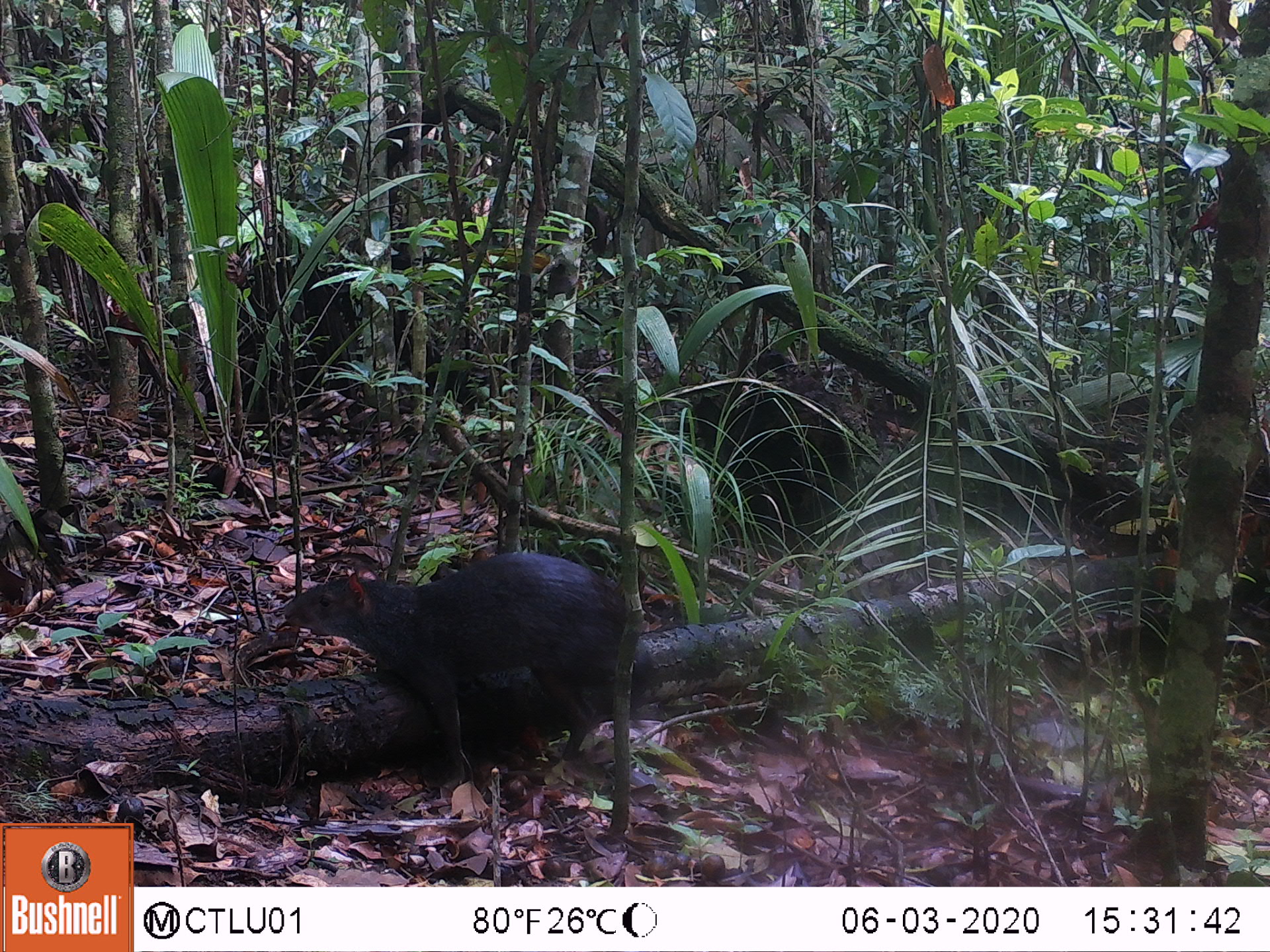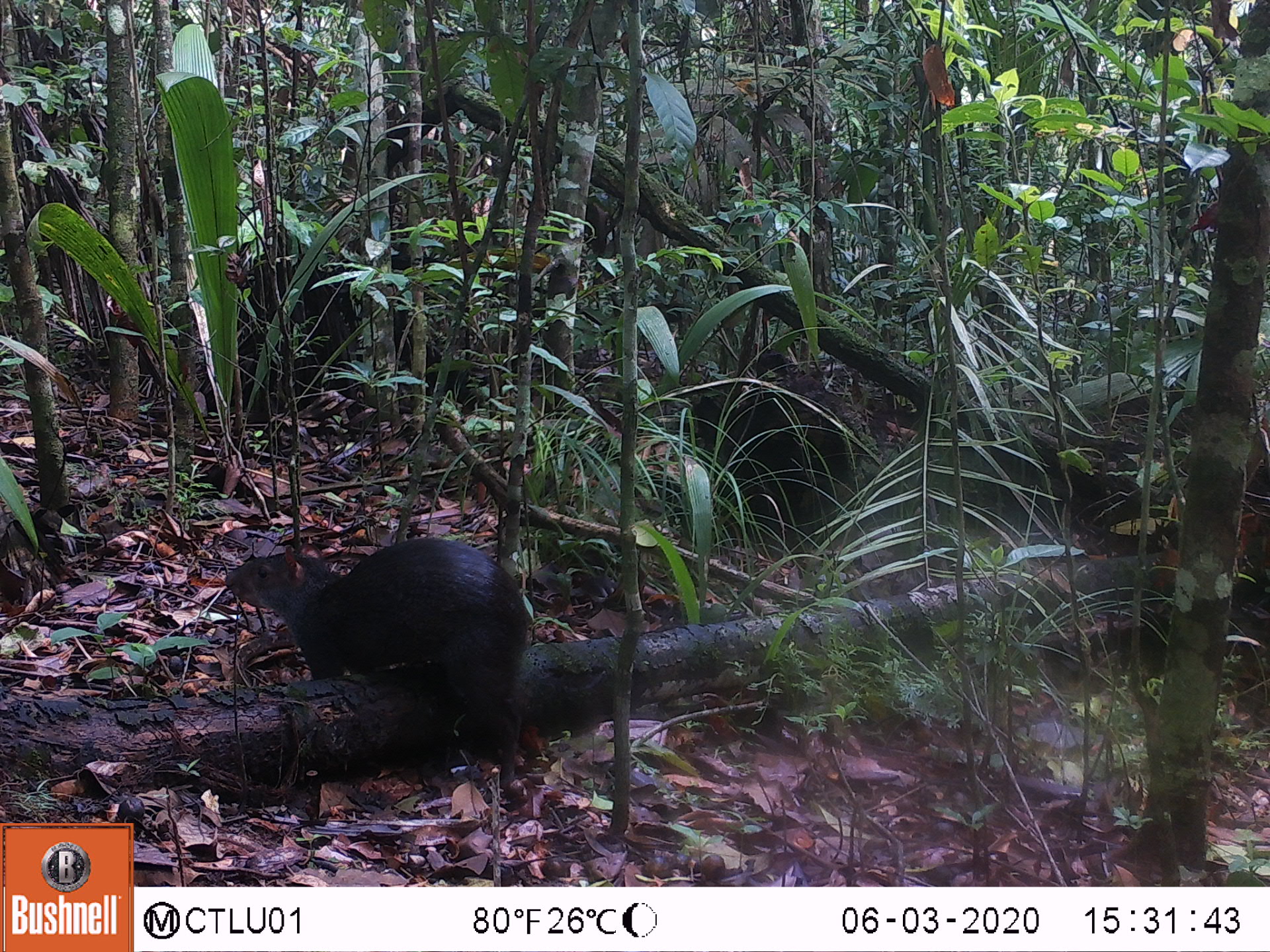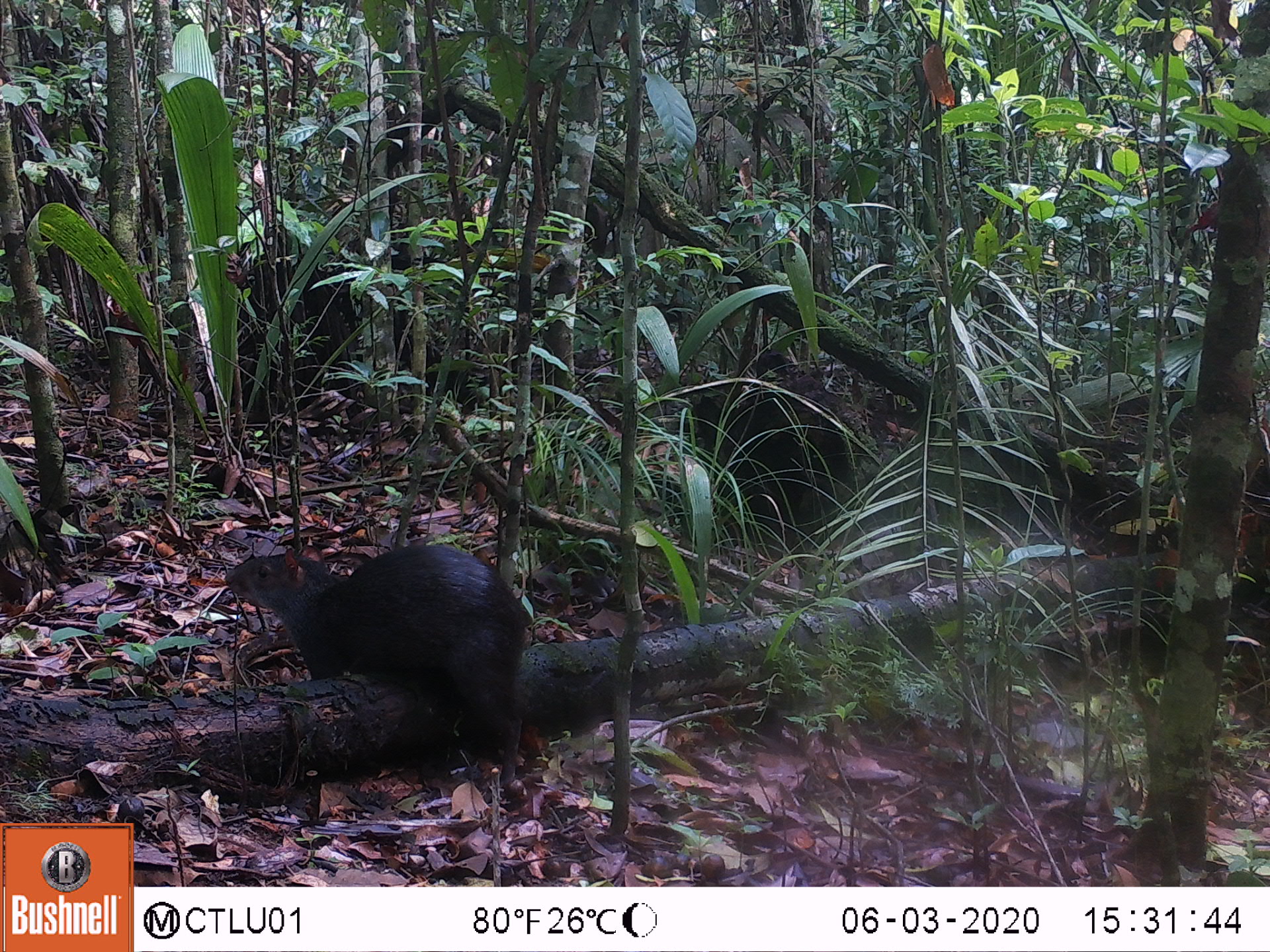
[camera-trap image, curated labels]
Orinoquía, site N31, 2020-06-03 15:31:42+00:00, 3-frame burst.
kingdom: Animalia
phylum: Chordata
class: Mammalia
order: Rodentia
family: Dasyproctidae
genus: Dasyprocta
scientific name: Dasyprocta fuliginosa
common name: black agouti